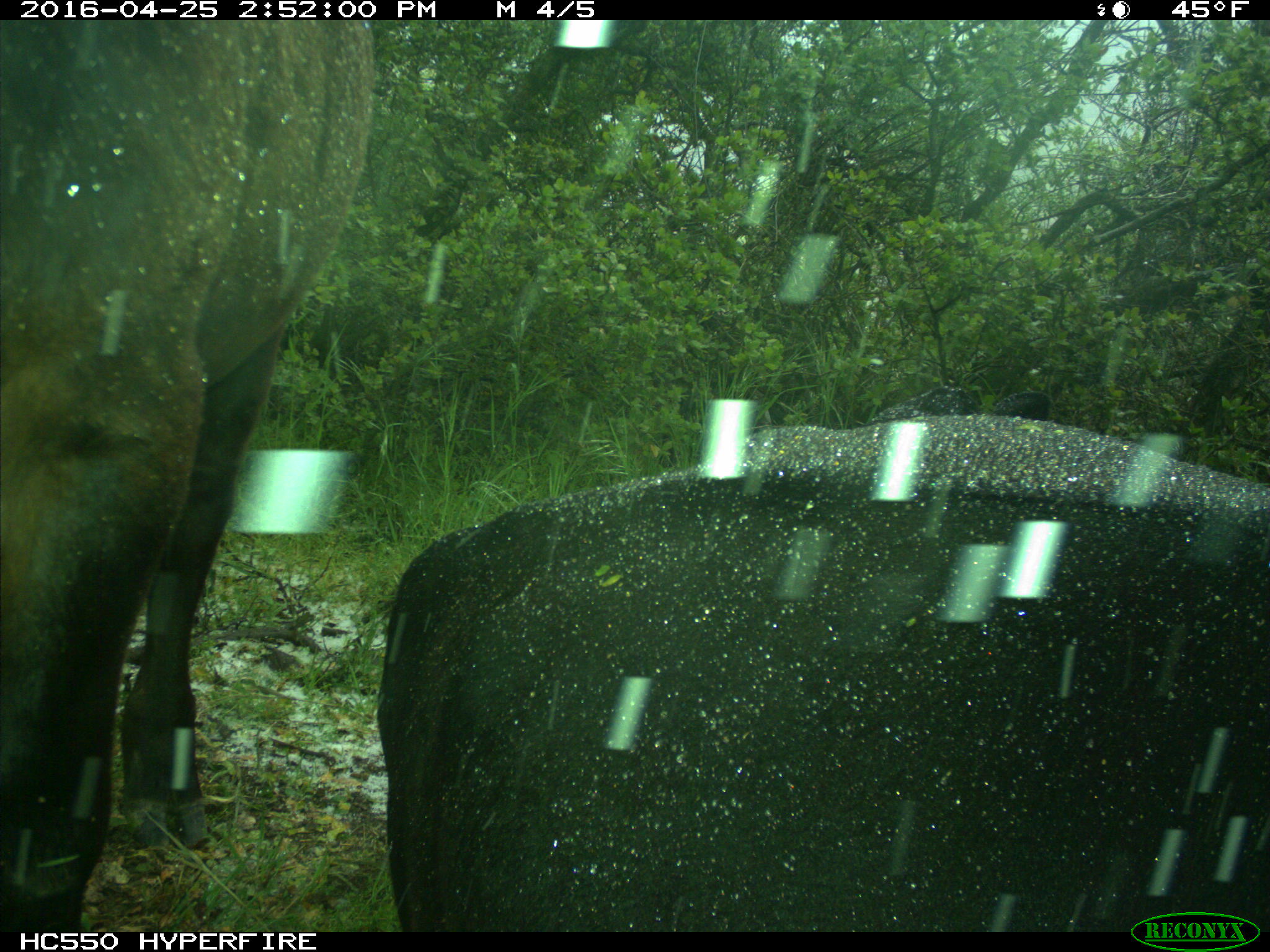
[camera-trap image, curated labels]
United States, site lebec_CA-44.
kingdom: Animalia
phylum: Chordata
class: Mammalia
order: Artiodactyla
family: Bovidae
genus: Bos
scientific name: Bos taurus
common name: domestic cow